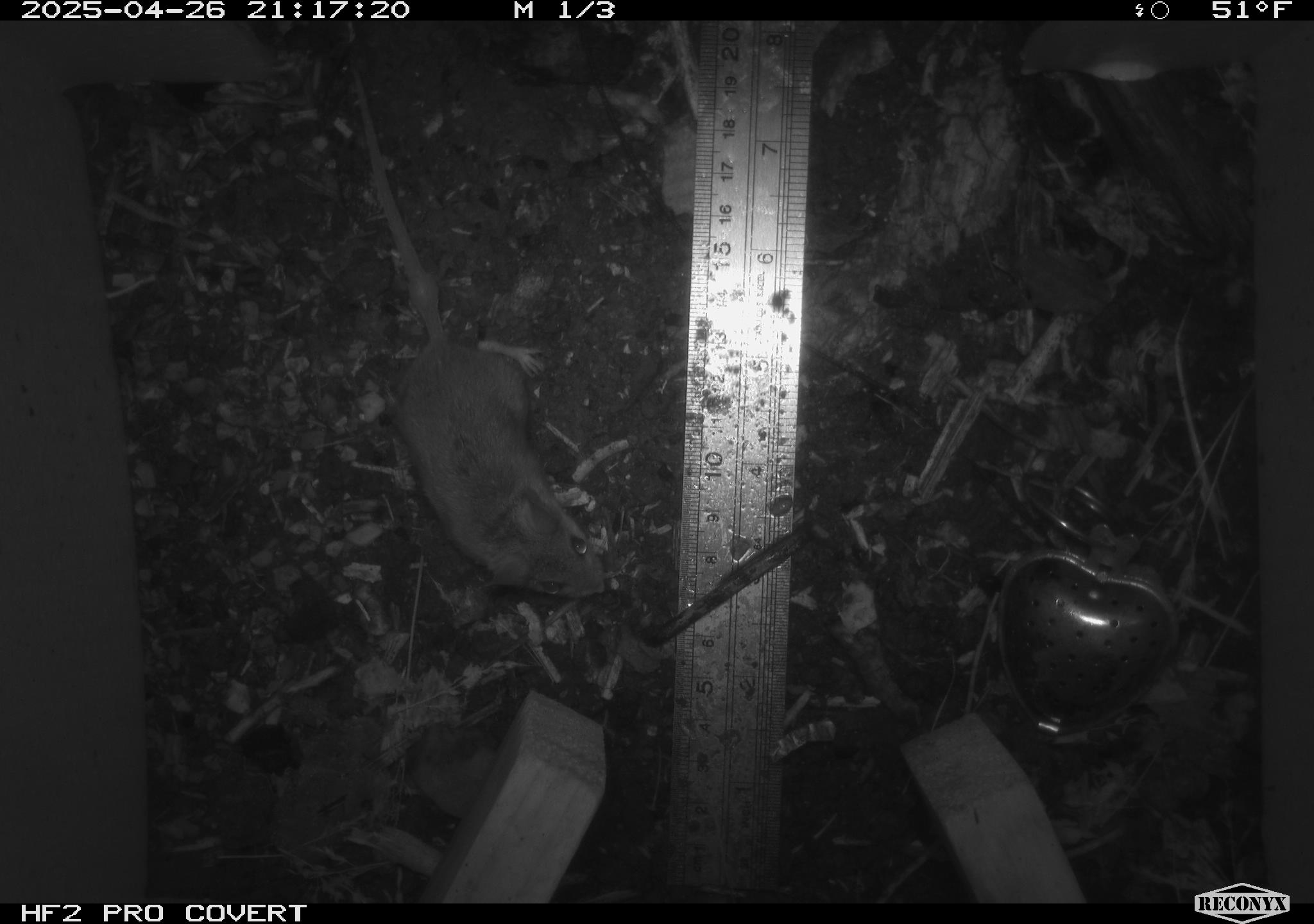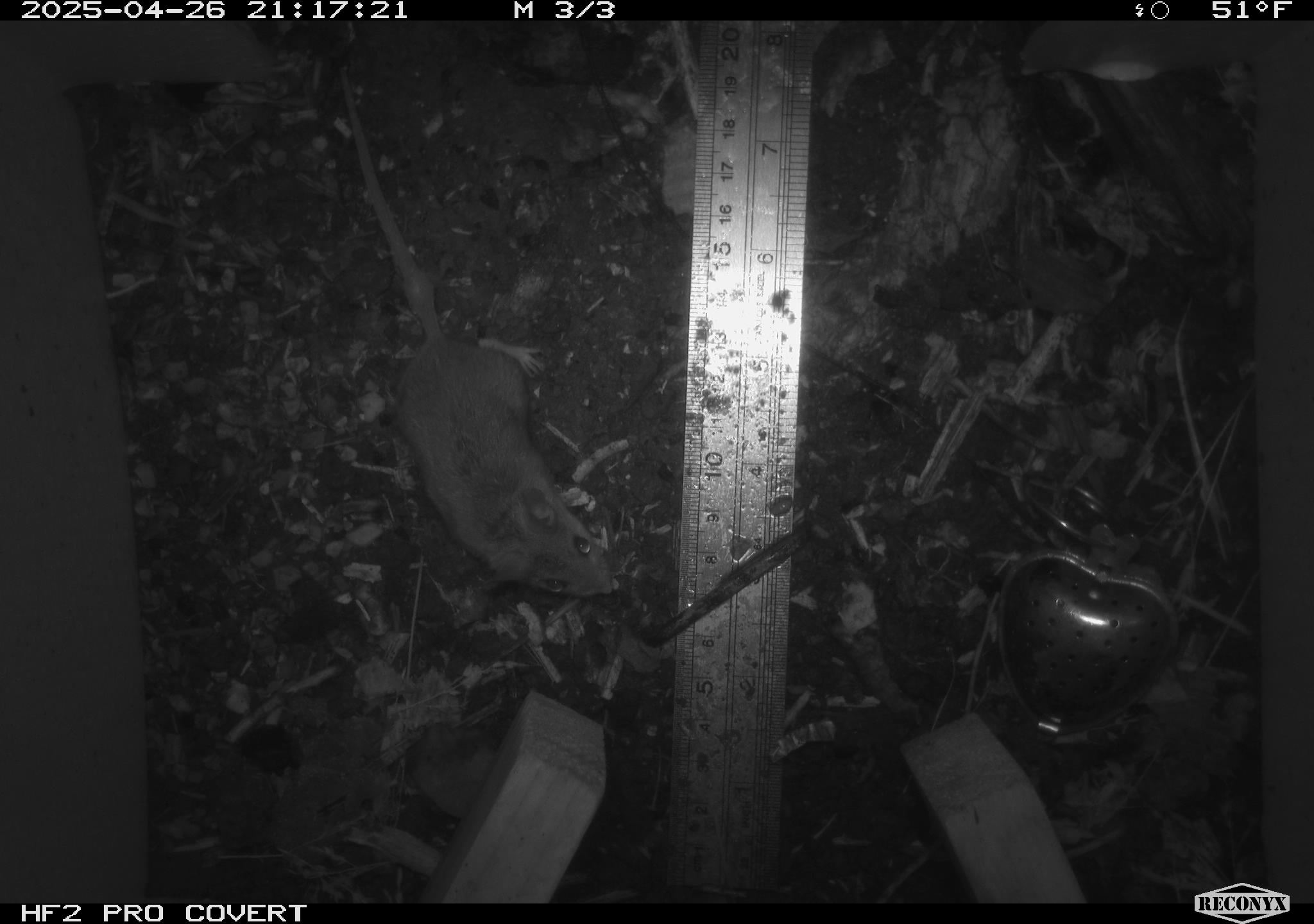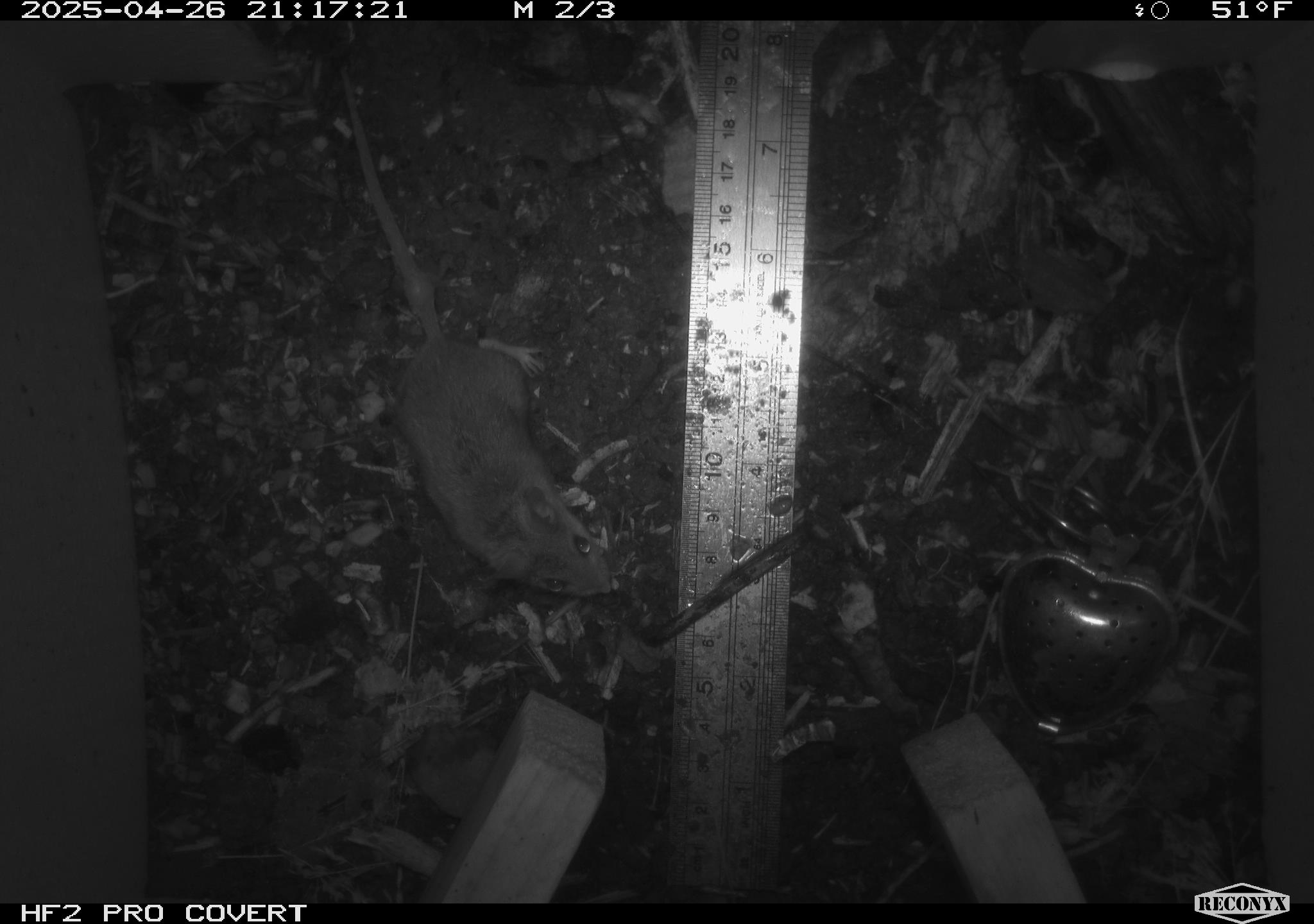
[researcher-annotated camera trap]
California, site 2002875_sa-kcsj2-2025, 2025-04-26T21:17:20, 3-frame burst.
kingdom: Animalia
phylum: Chordata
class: Mammalia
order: Rodentia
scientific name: Rodentia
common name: rodent